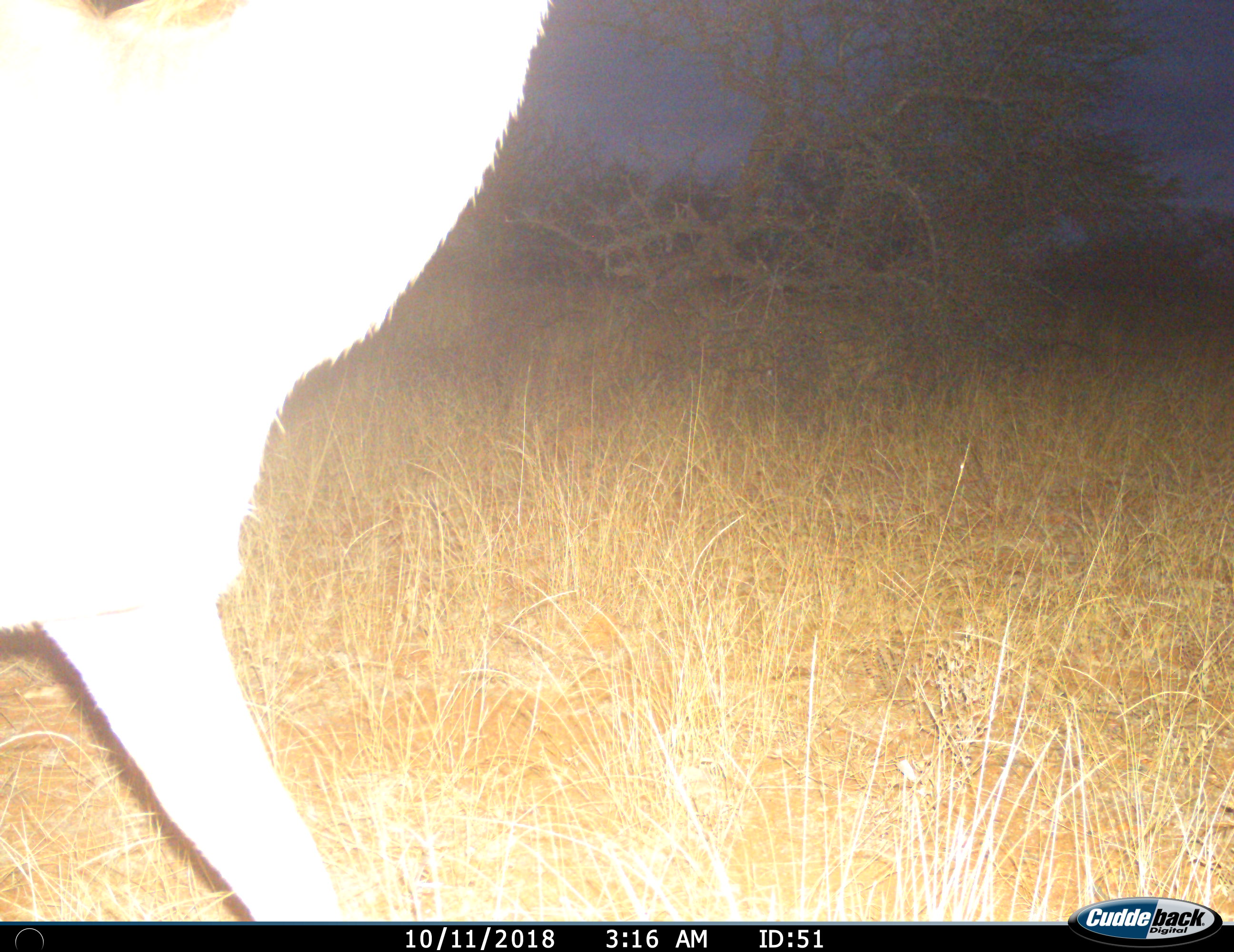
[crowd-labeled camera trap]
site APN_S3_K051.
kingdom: Animalia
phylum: Chordata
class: Mammalia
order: Artiodactyla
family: Bovidae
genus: Tragelaphus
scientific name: Tragelaphus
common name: kudu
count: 1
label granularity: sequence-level